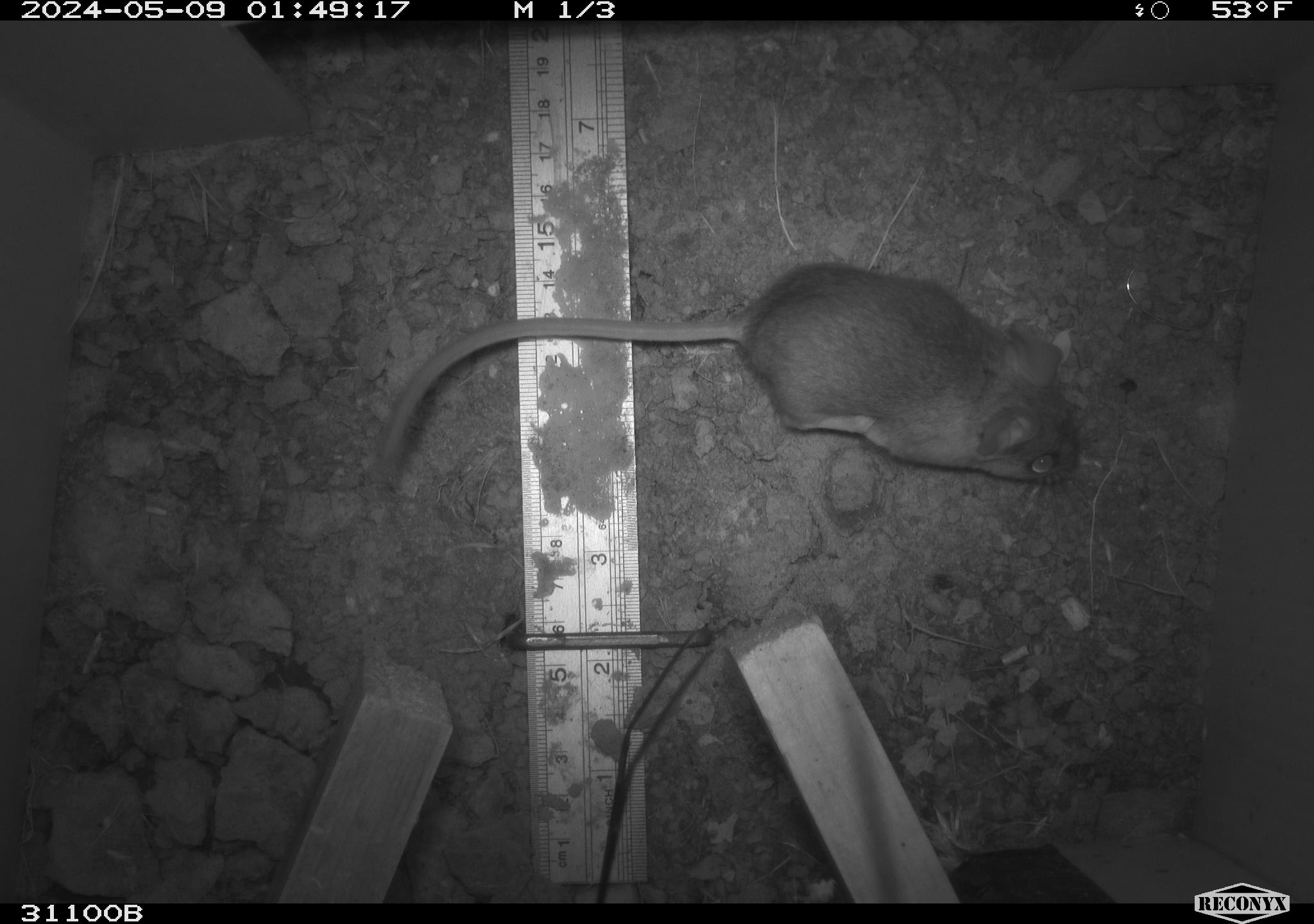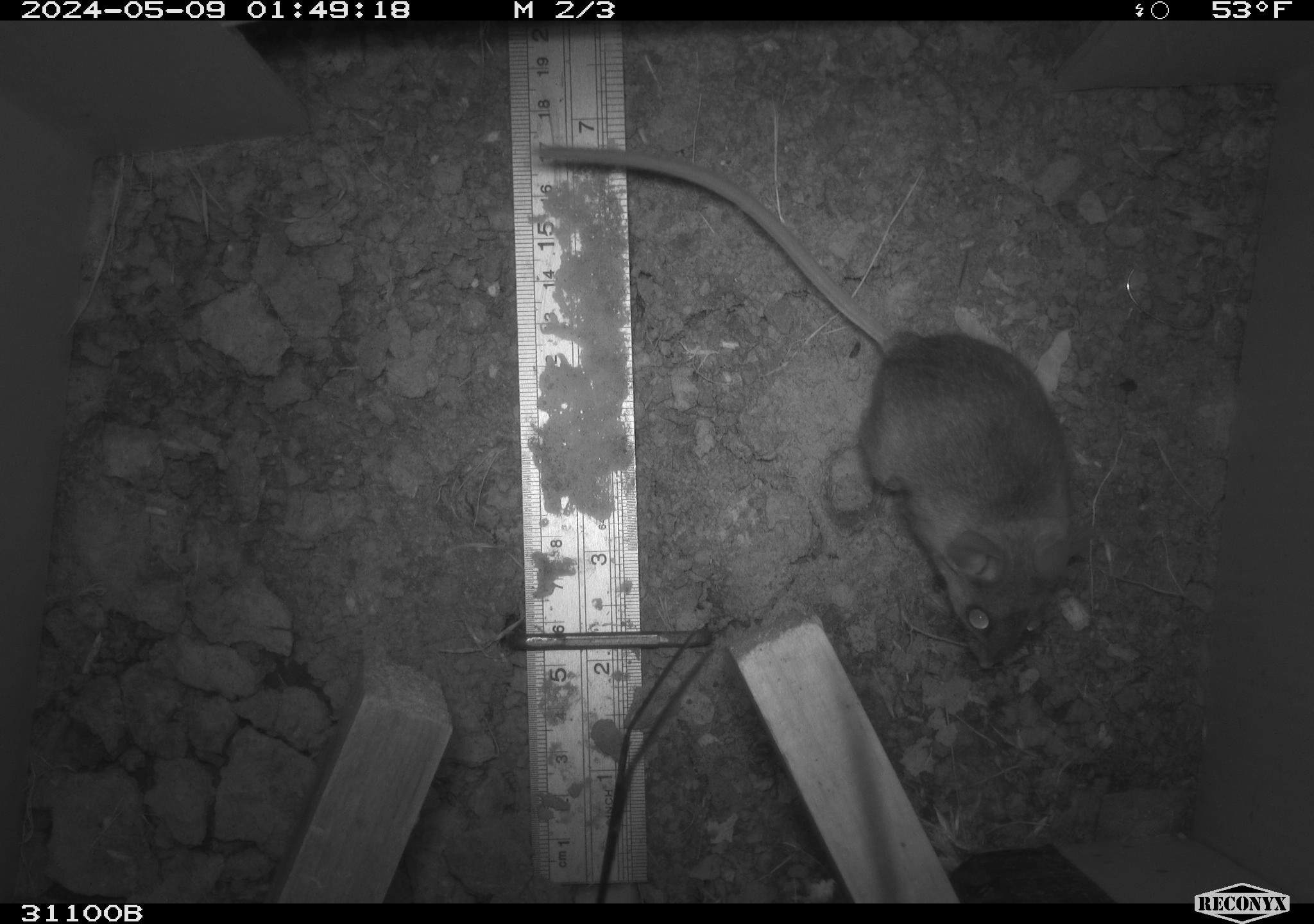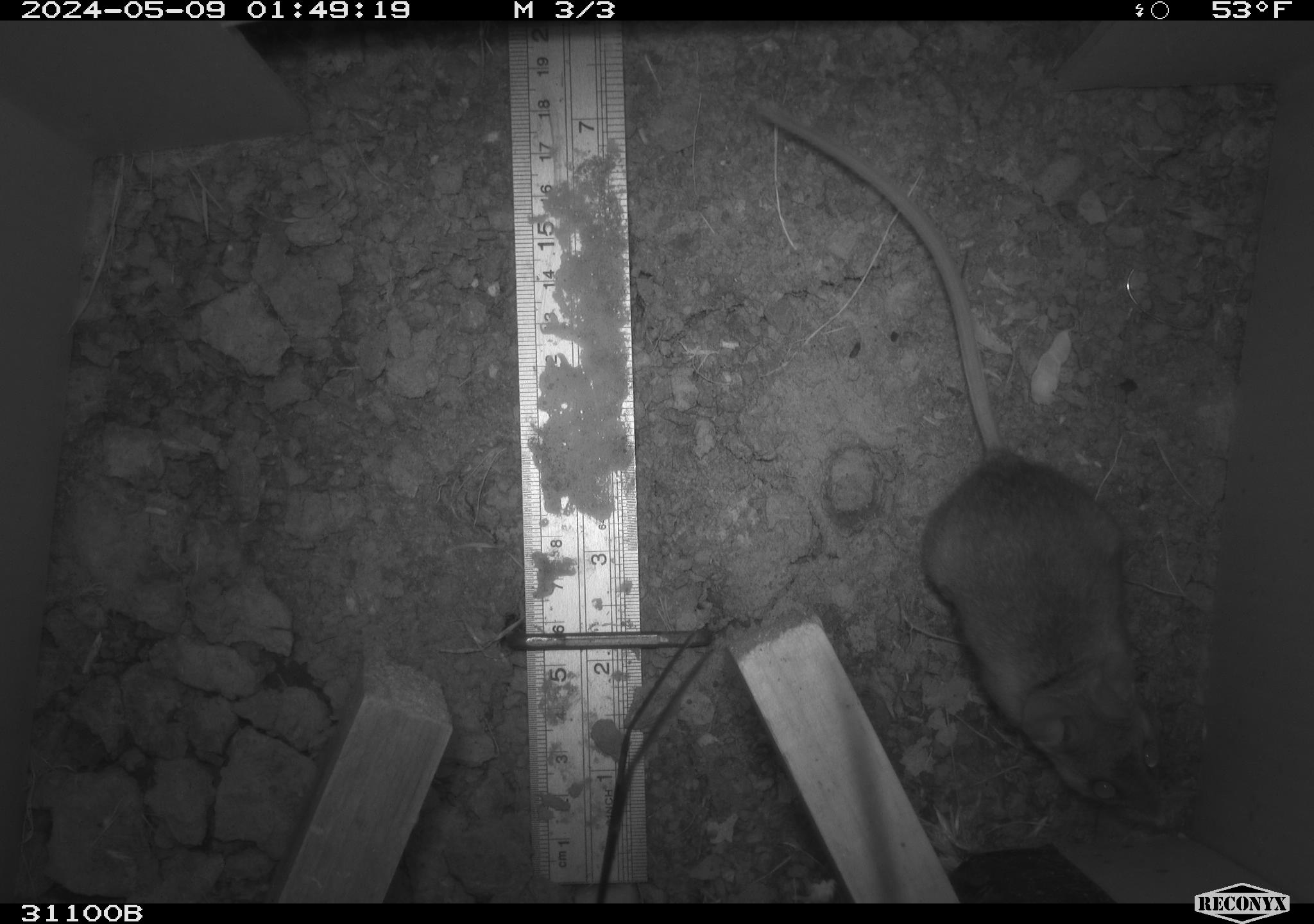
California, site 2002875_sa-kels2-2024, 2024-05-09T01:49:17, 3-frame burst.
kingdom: Animalia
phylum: Chordata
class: Mammalia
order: Rodentia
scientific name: Rodentia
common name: rodent